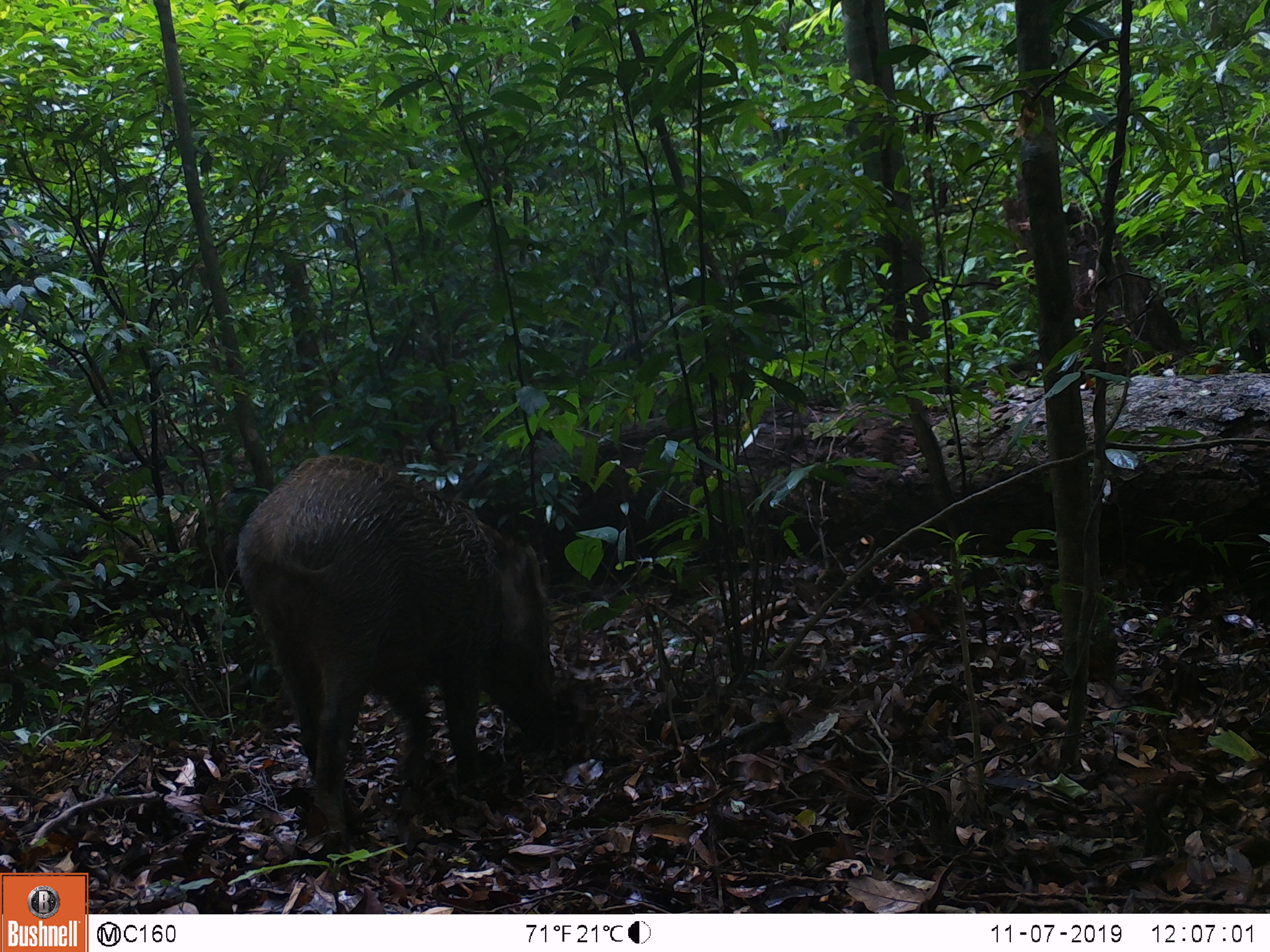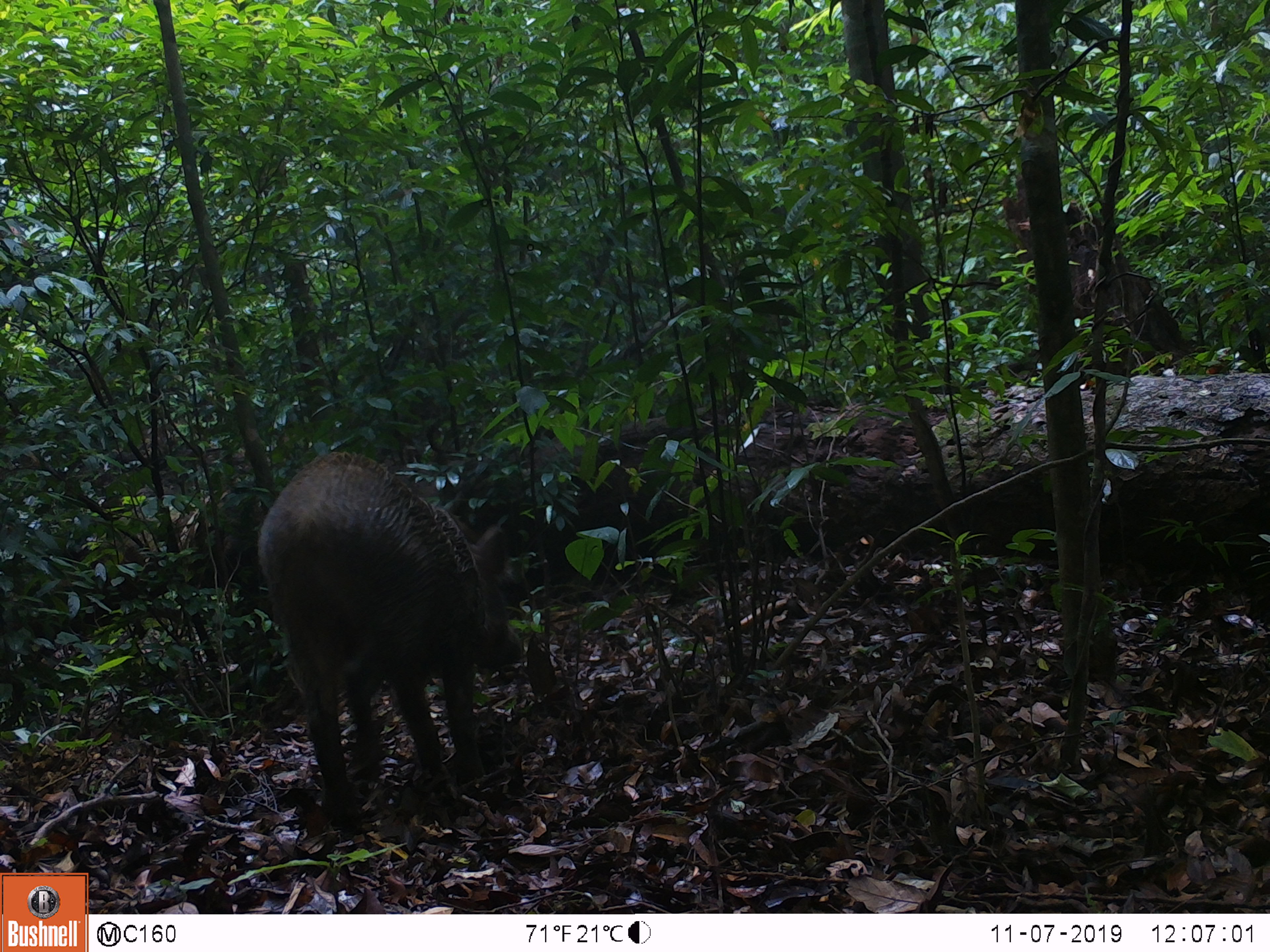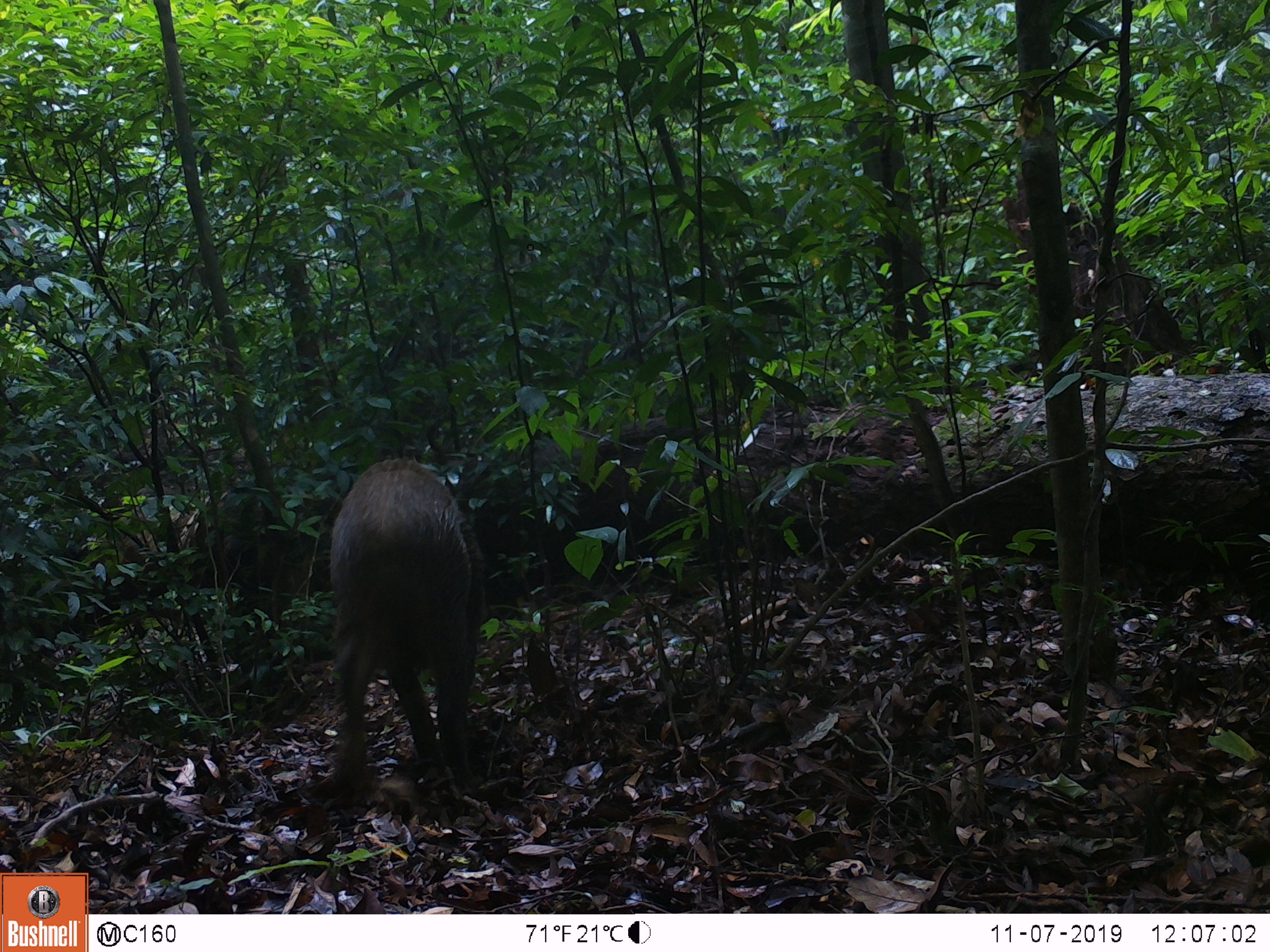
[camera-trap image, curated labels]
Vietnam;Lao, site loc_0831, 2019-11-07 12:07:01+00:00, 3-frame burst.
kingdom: Animalia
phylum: Chordata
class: Mammalia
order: Artiodactyla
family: Suidae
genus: Sus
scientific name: Sus scrofa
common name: eurasian wild pig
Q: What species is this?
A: Eurasian wild pig (Sus scrofa).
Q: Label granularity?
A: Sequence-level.